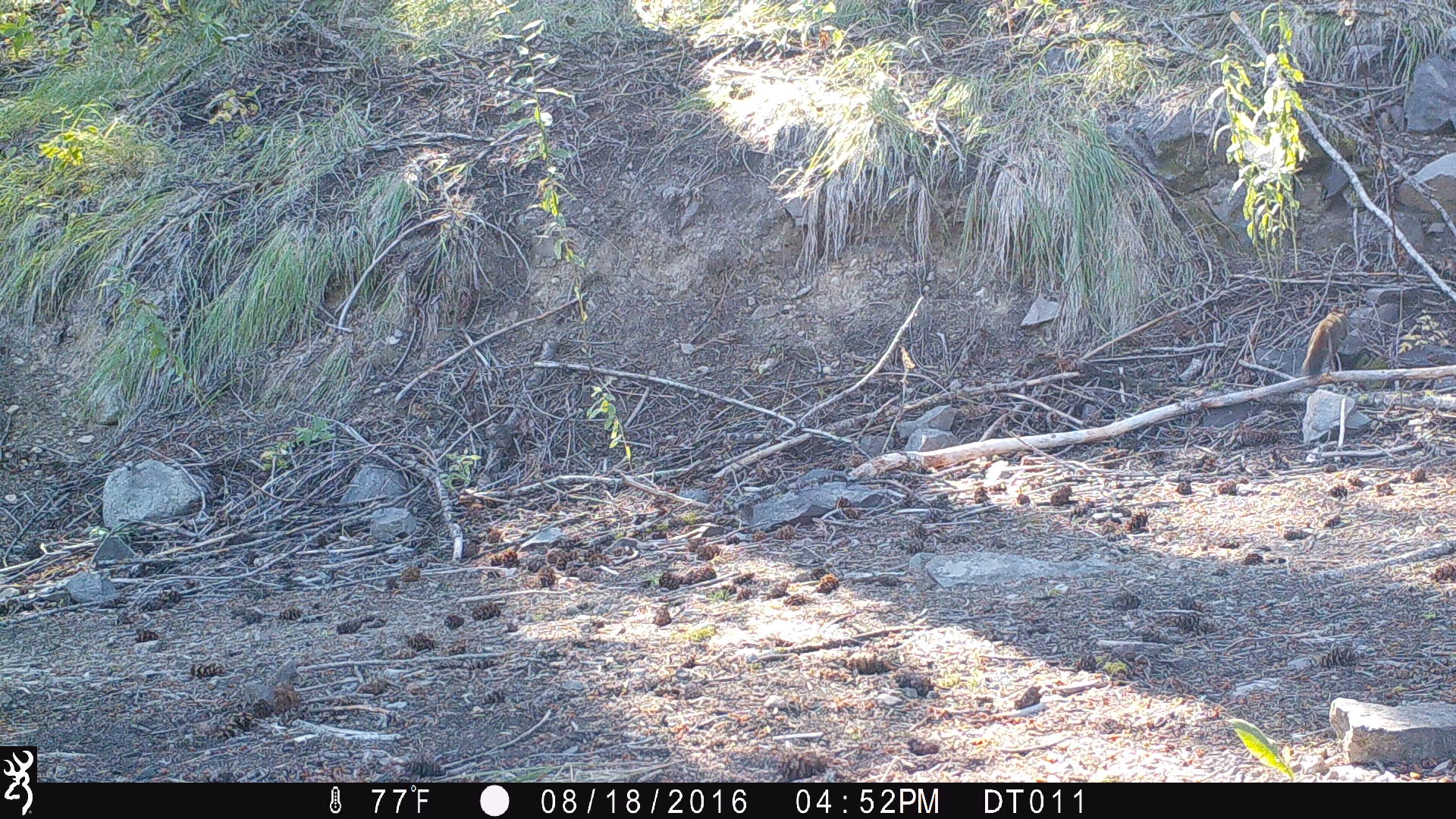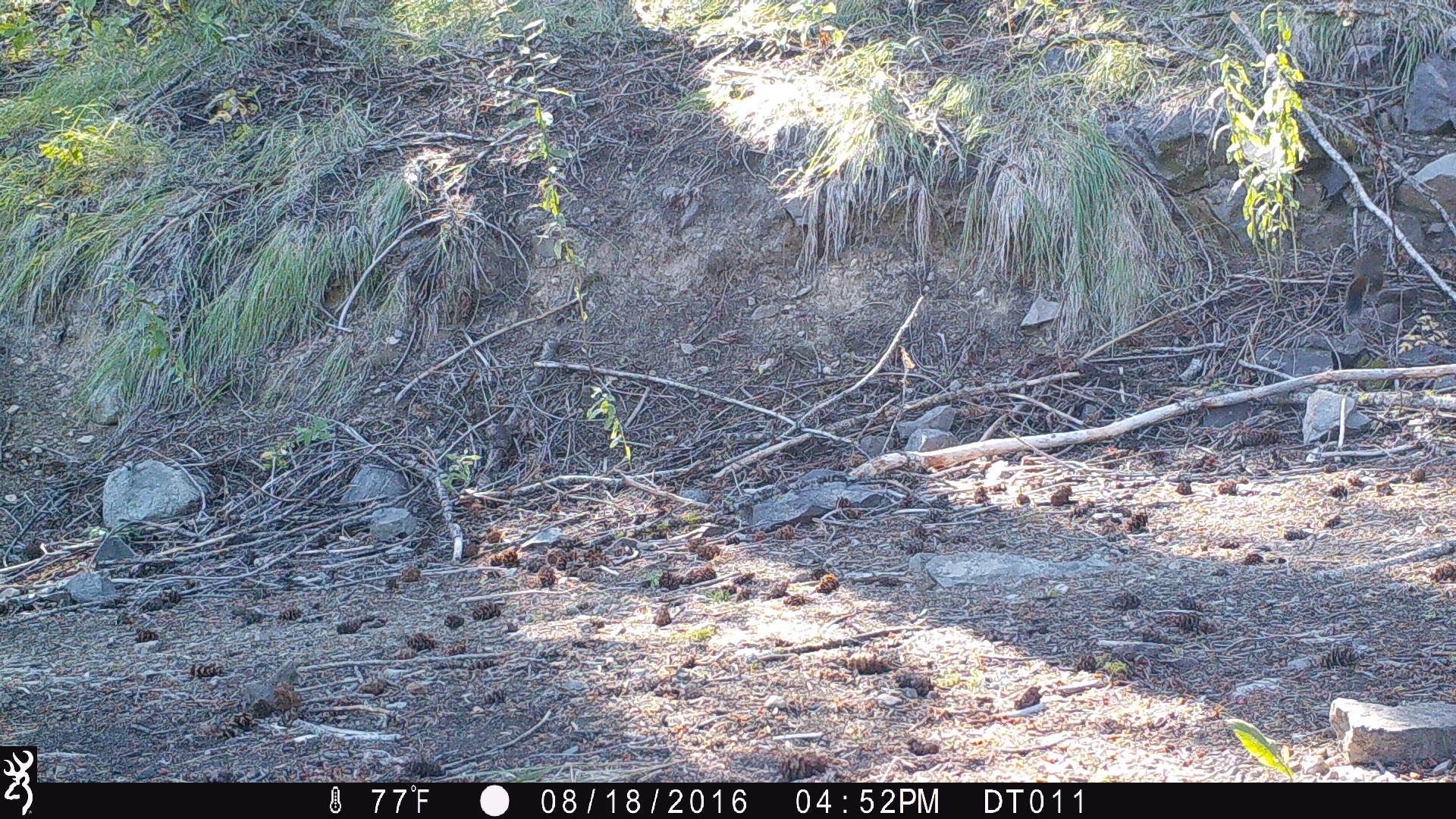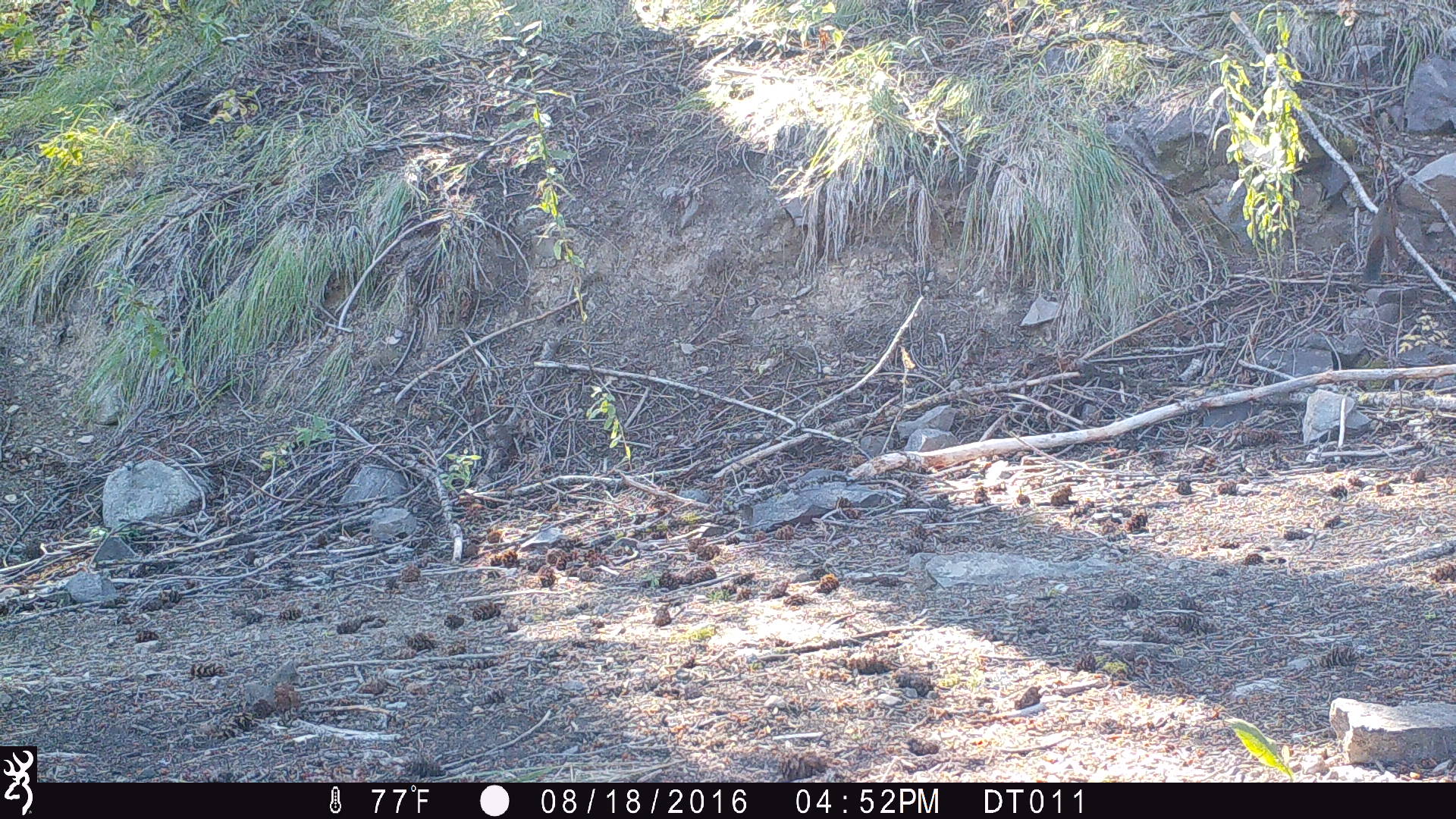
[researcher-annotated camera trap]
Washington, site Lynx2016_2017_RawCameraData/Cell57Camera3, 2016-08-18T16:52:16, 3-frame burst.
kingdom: Animalia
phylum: Chordata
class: Mammalia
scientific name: Mammalia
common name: small mammal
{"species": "small mammal (Mammalia)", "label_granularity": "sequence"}